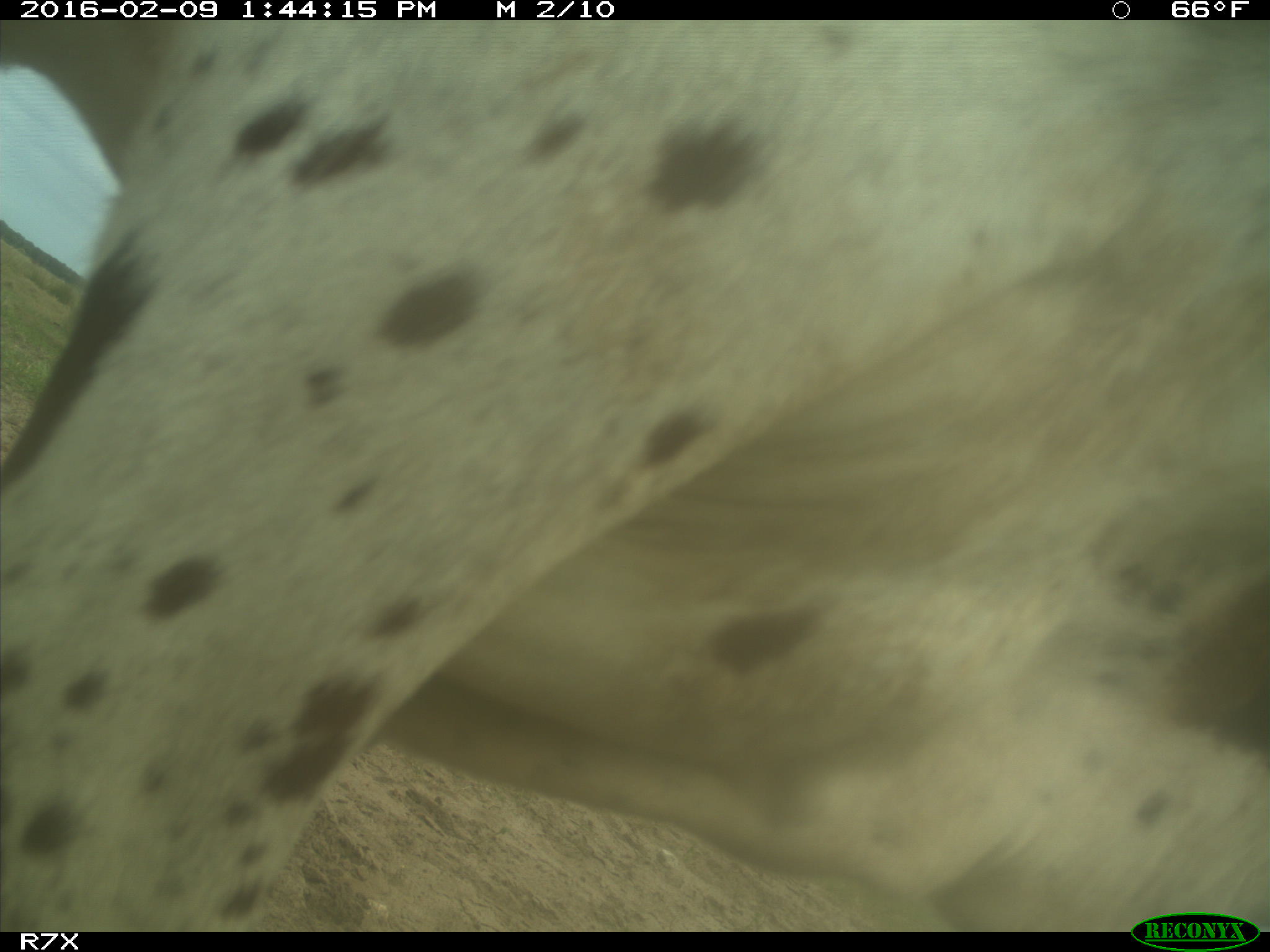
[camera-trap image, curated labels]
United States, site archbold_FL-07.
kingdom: Animalia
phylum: Chordata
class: Mammalia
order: Artiodactyla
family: Bovidae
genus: Bos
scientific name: Bos taurus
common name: domestic cow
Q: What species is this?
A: Bos taurus (domestic cow).